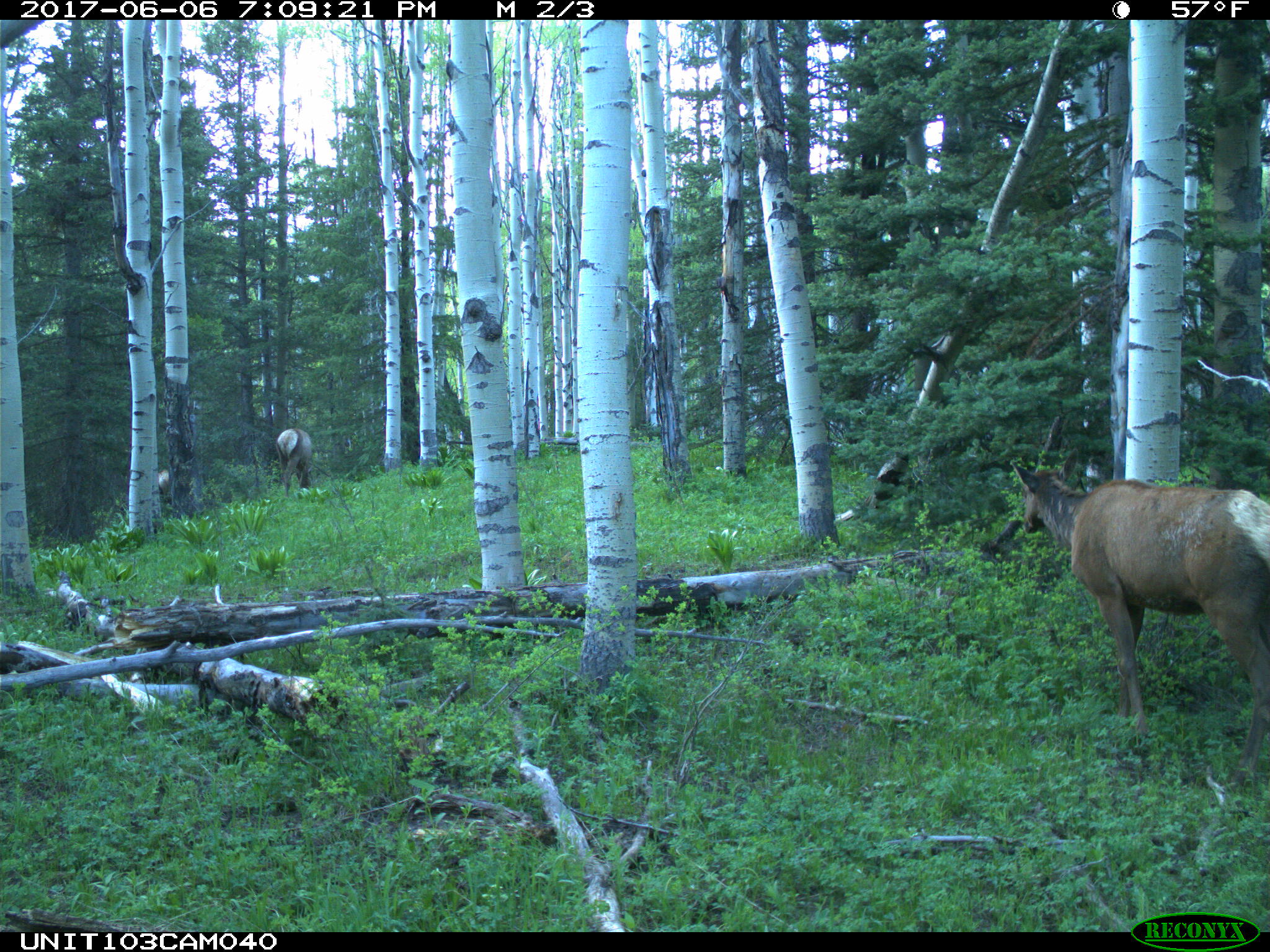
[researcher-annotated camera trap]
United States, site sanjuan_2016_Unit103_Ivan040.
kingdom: Animalia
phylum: Chordata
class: Mammalia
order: Artiodactyla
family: Cervidae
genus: Cervus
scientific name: Cervus elaphus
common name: red deer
Cervus elaphus (red deer).